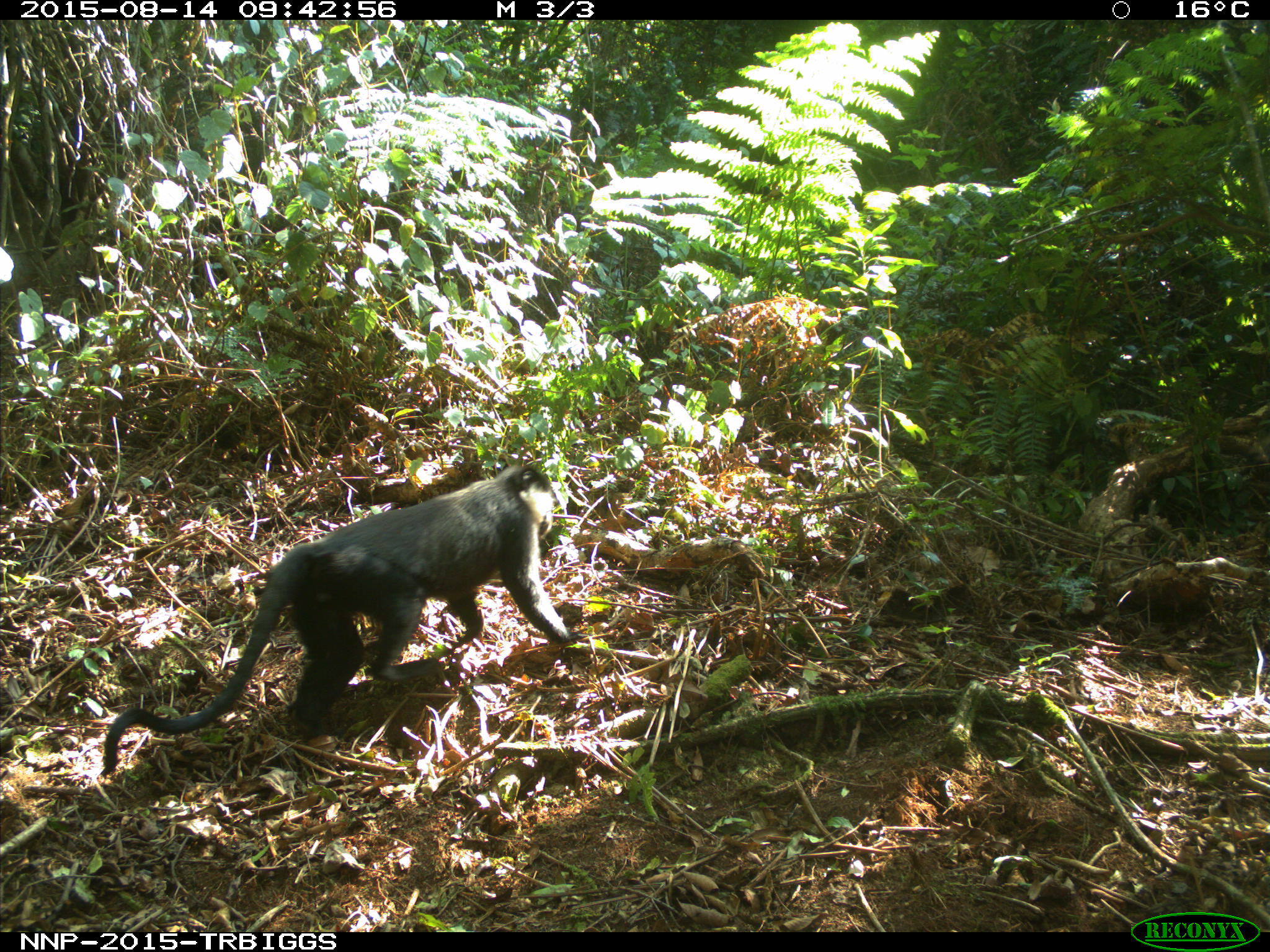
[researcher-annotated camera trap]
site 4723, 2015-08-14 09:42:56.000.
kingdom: Animalia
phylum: Chordata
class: Mammalia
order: Primates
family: Cercopithecidae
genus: Allochrocebus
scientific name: Allochrocebus lhoesti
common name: l'hoest's monkey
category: cercopithecus lhoesti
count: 1